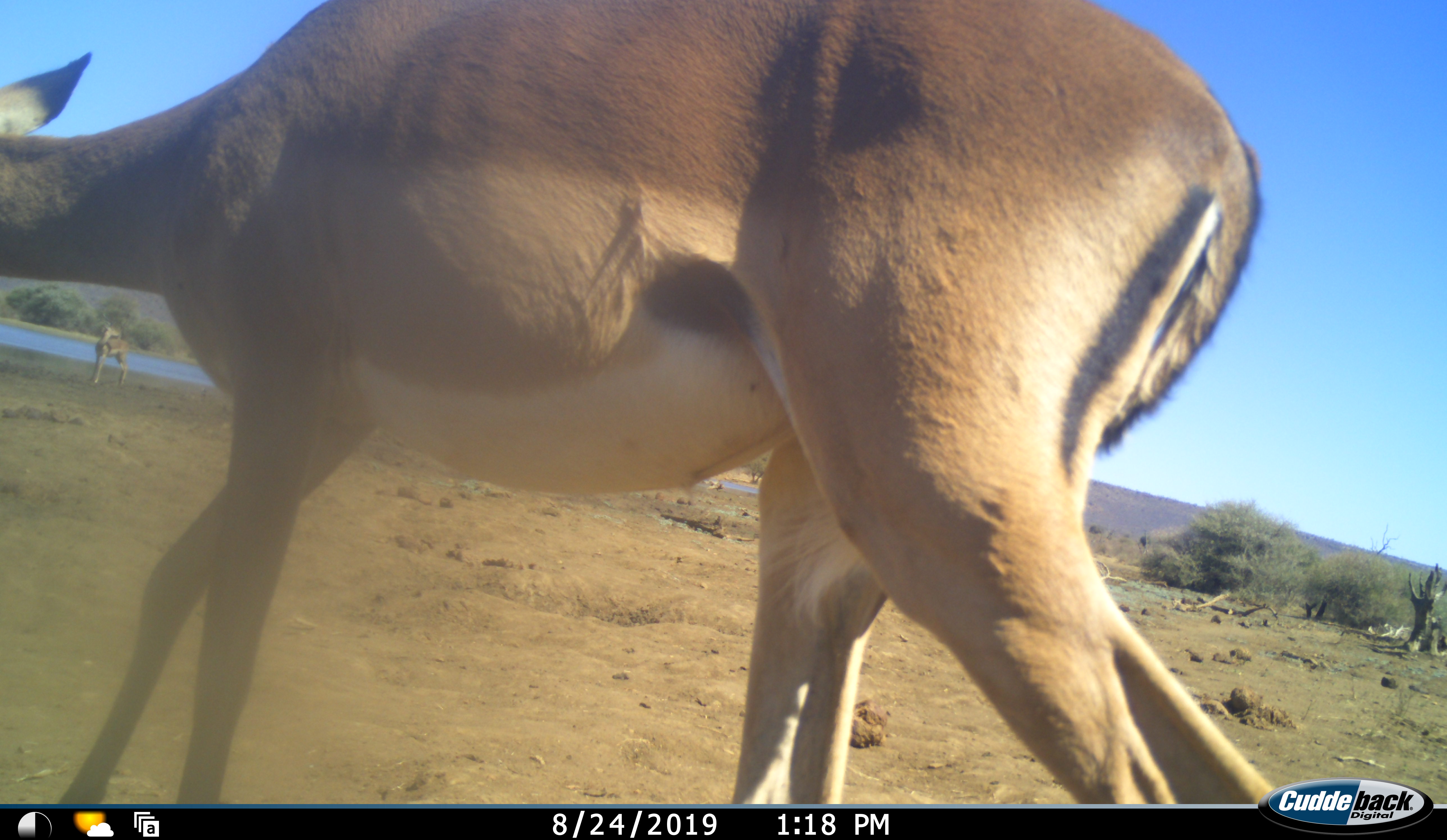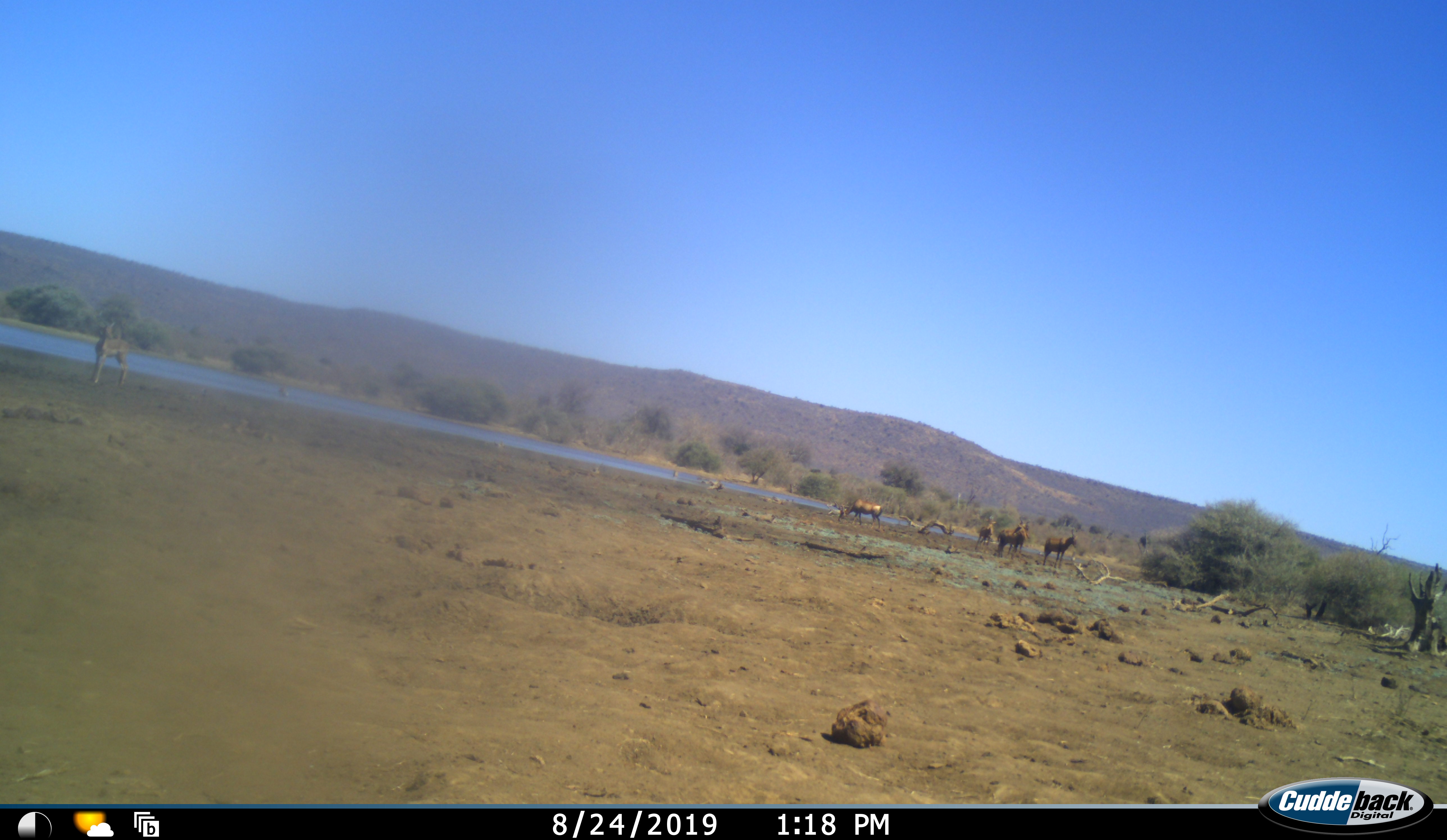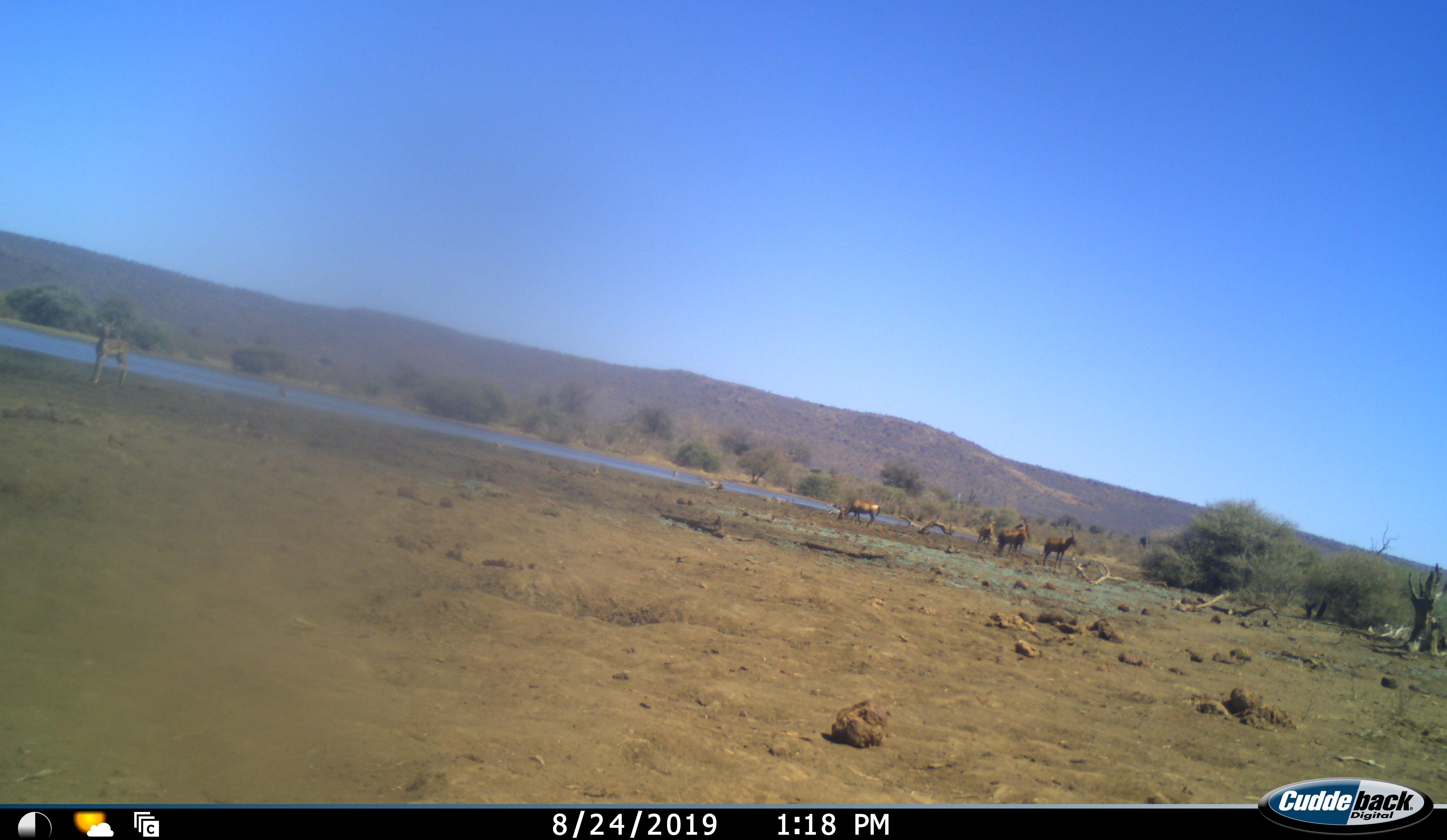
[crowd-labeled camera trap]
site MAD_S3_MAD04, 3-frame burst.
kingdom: Animalia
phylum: Chordata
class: Mammalia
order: Artiodactyla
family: Bovidae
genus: Aepyceros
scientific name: Aepyceros melampus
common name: impala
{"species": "impala (Aepyceros melampus)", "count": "2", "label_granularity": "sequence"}